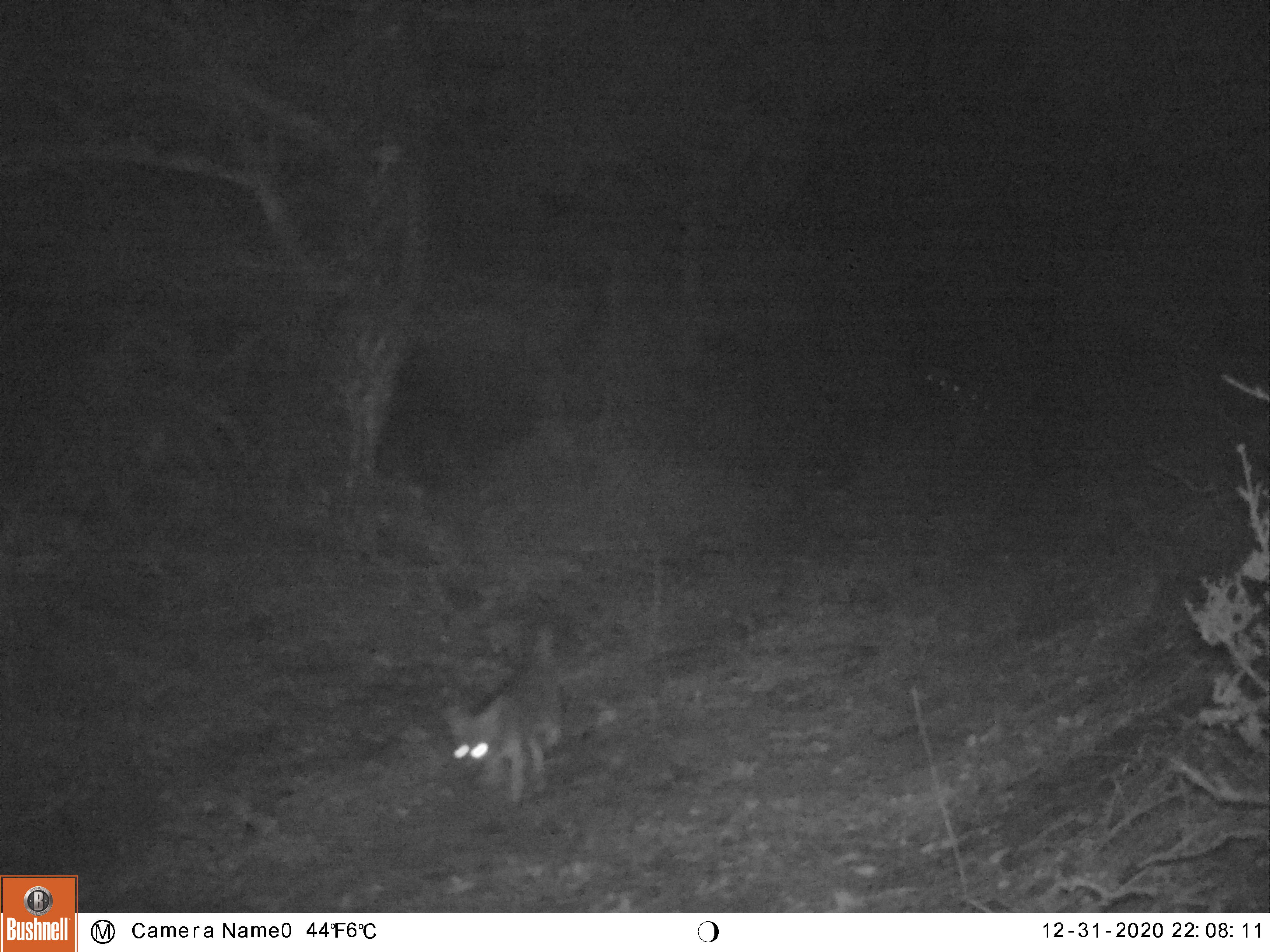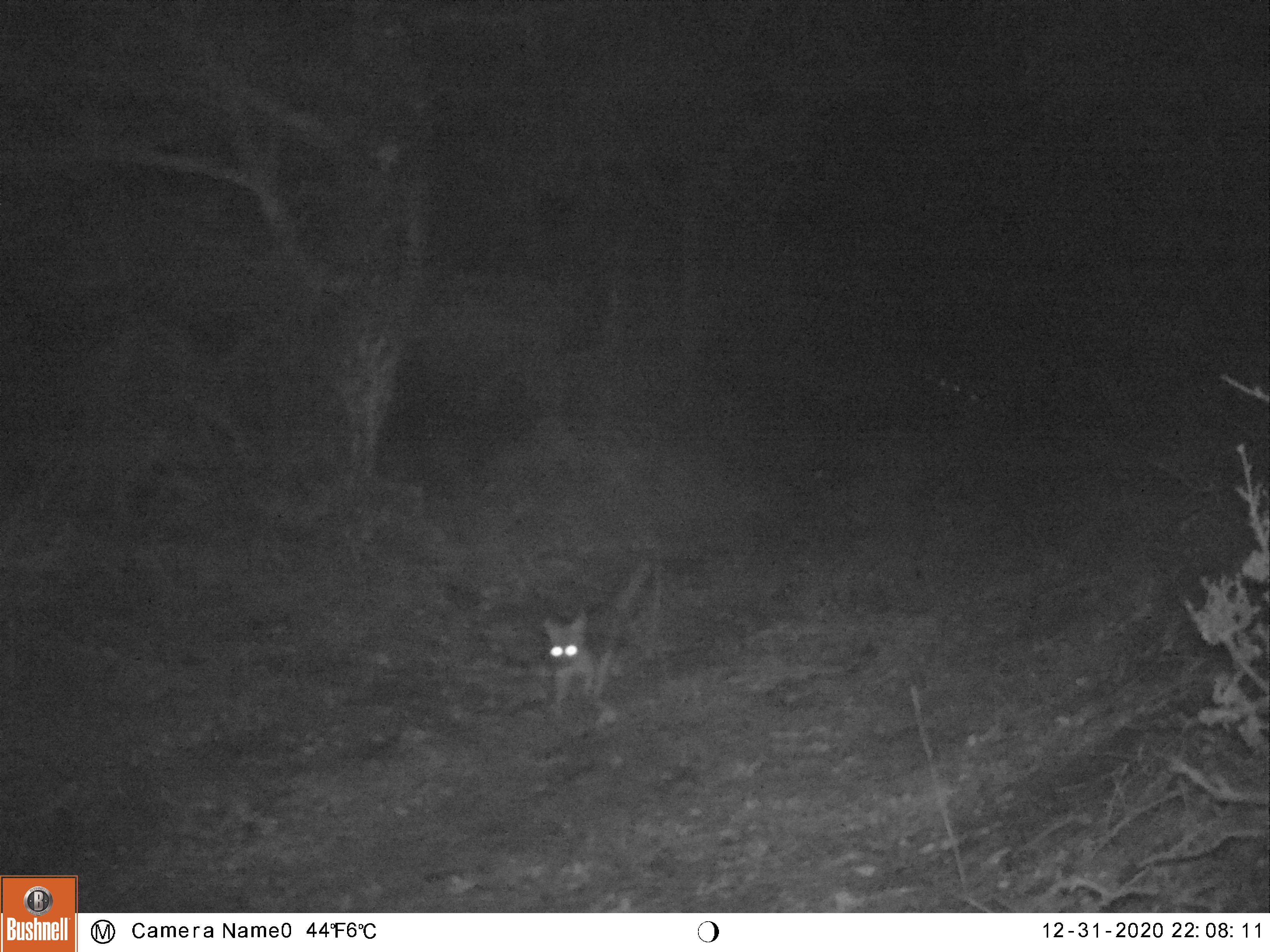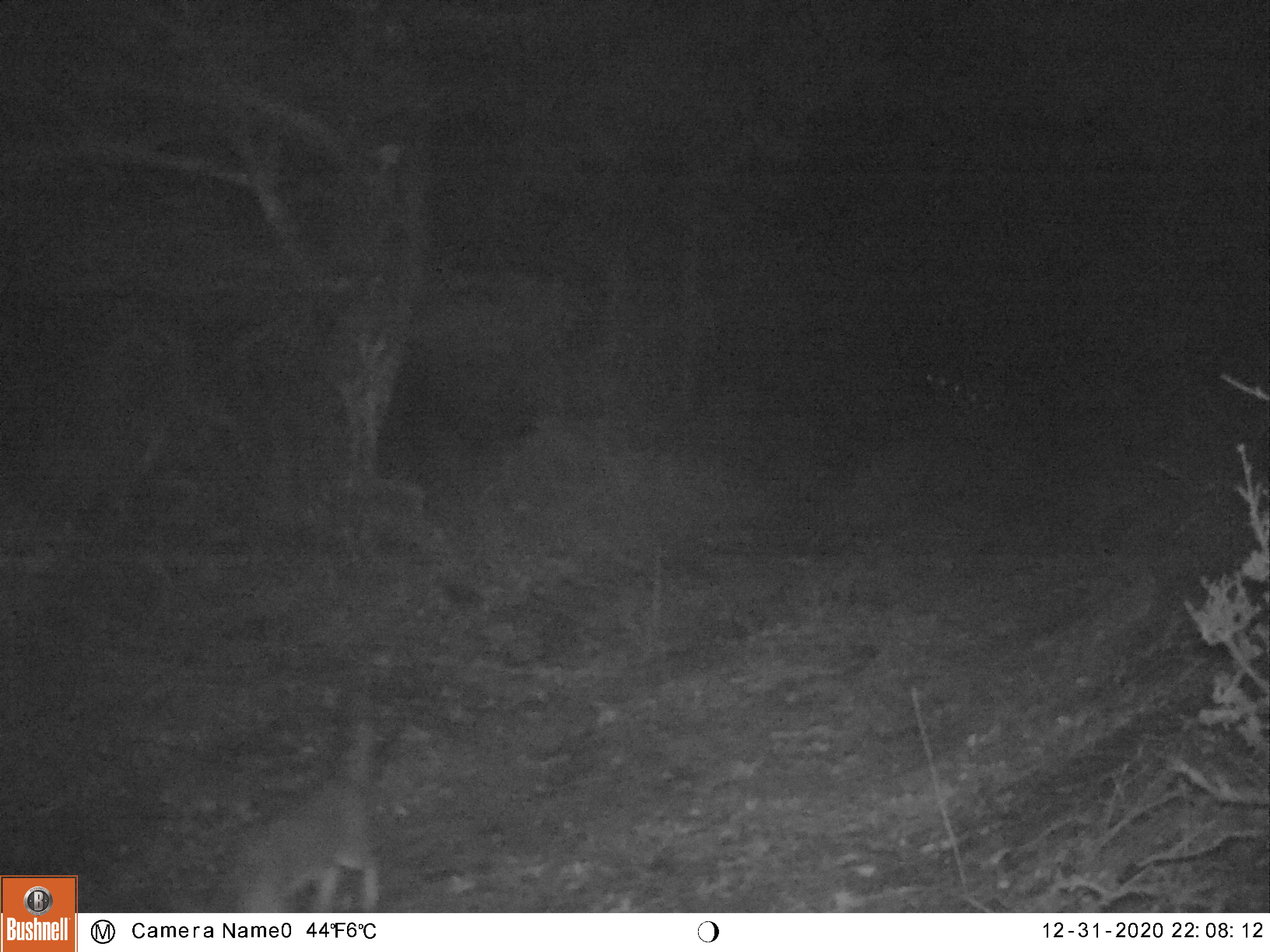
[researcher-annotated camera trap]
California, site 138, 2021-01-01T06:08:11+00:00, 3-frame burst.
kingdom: Animalia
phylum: Chordata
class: Mammalia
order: Carnivora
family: Canidae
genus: Urocyon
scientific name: Urocyon cinereoargenteus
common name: gray fox